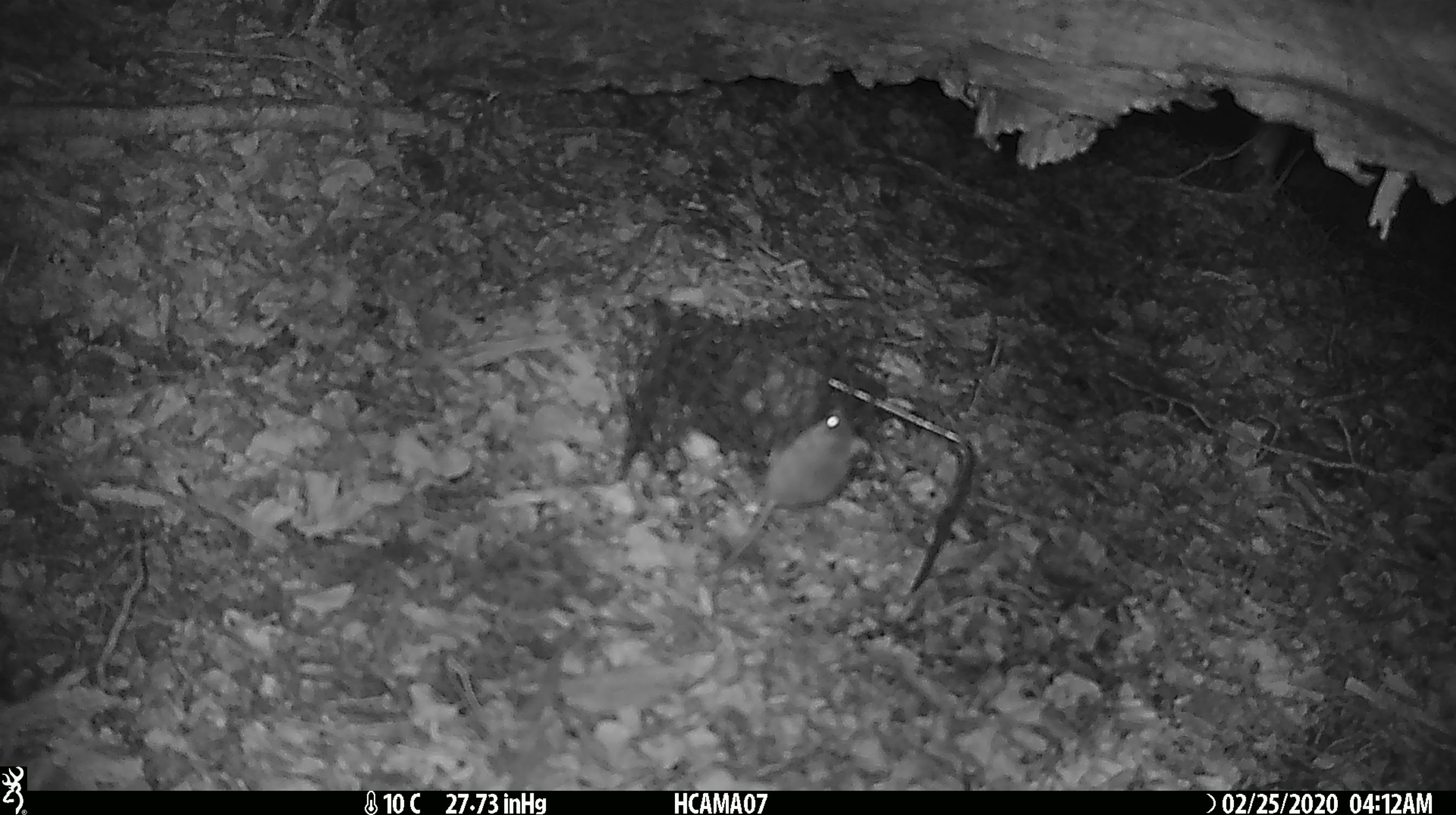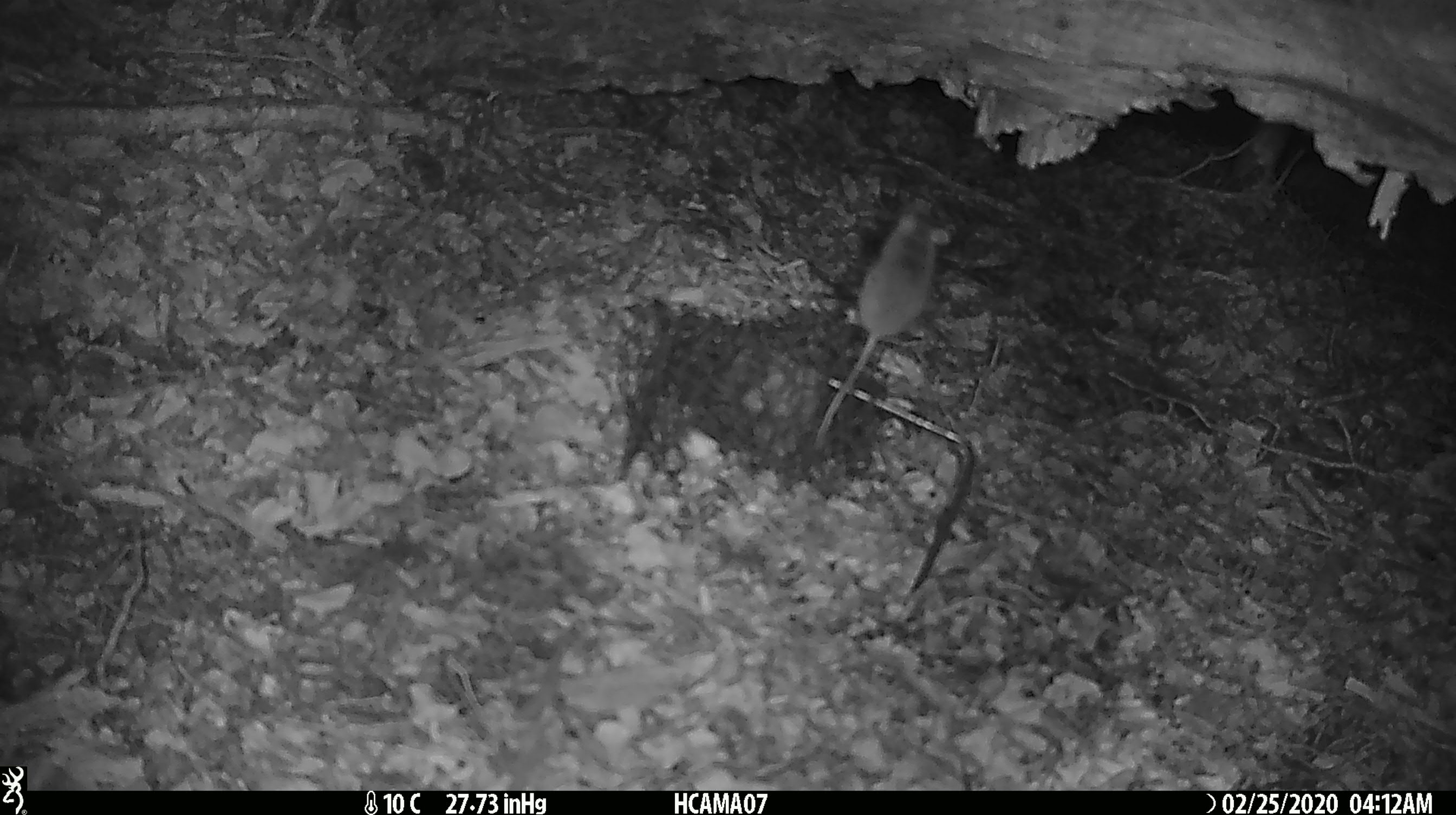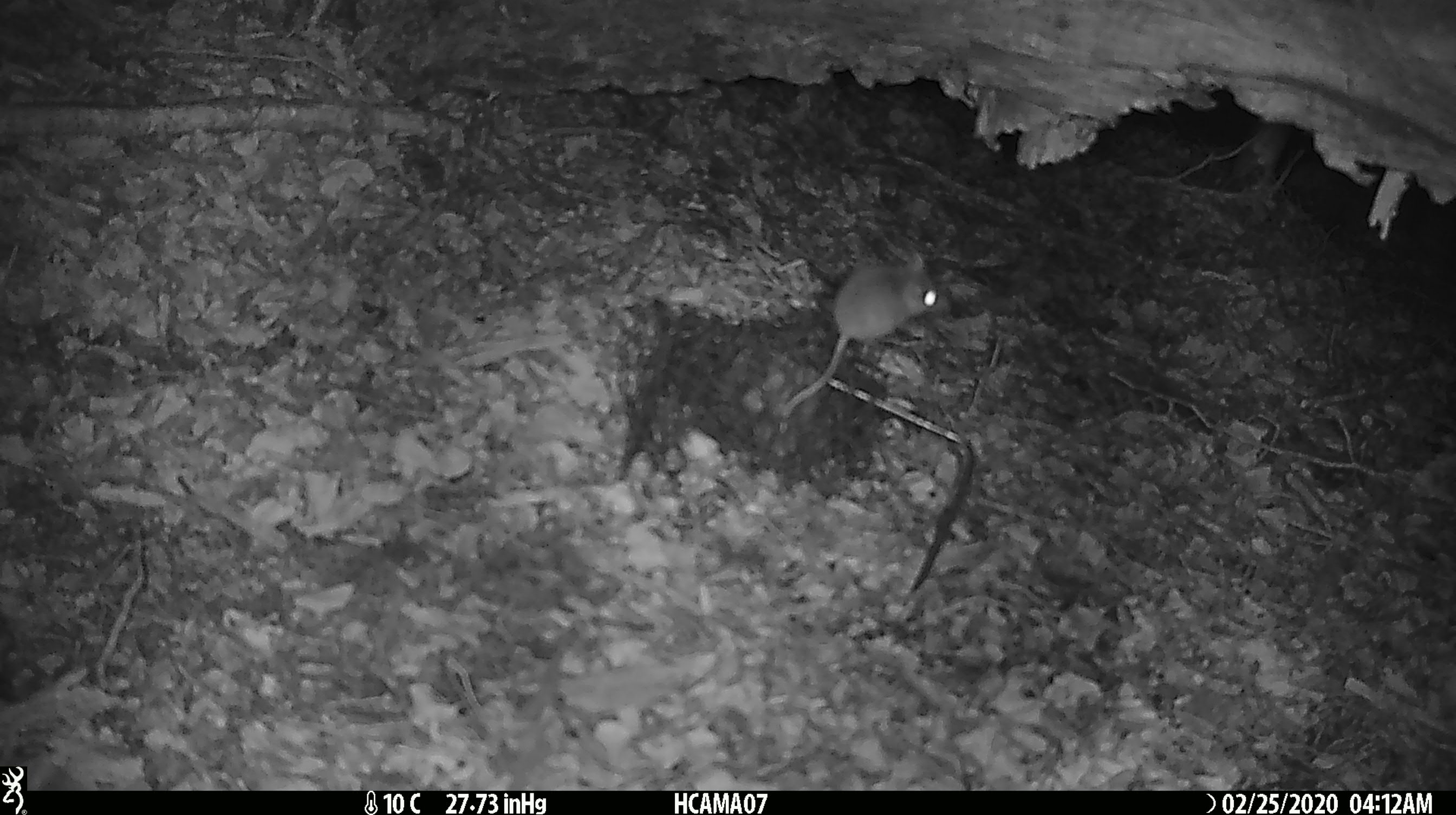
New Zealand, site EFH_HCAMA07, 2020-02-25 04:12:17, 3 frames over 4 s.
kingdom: Animalia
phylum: Chordata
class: Mammalia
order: Rodentia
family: Muridae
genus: Mus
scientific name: Mus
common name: mouse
Mouse (Mus).